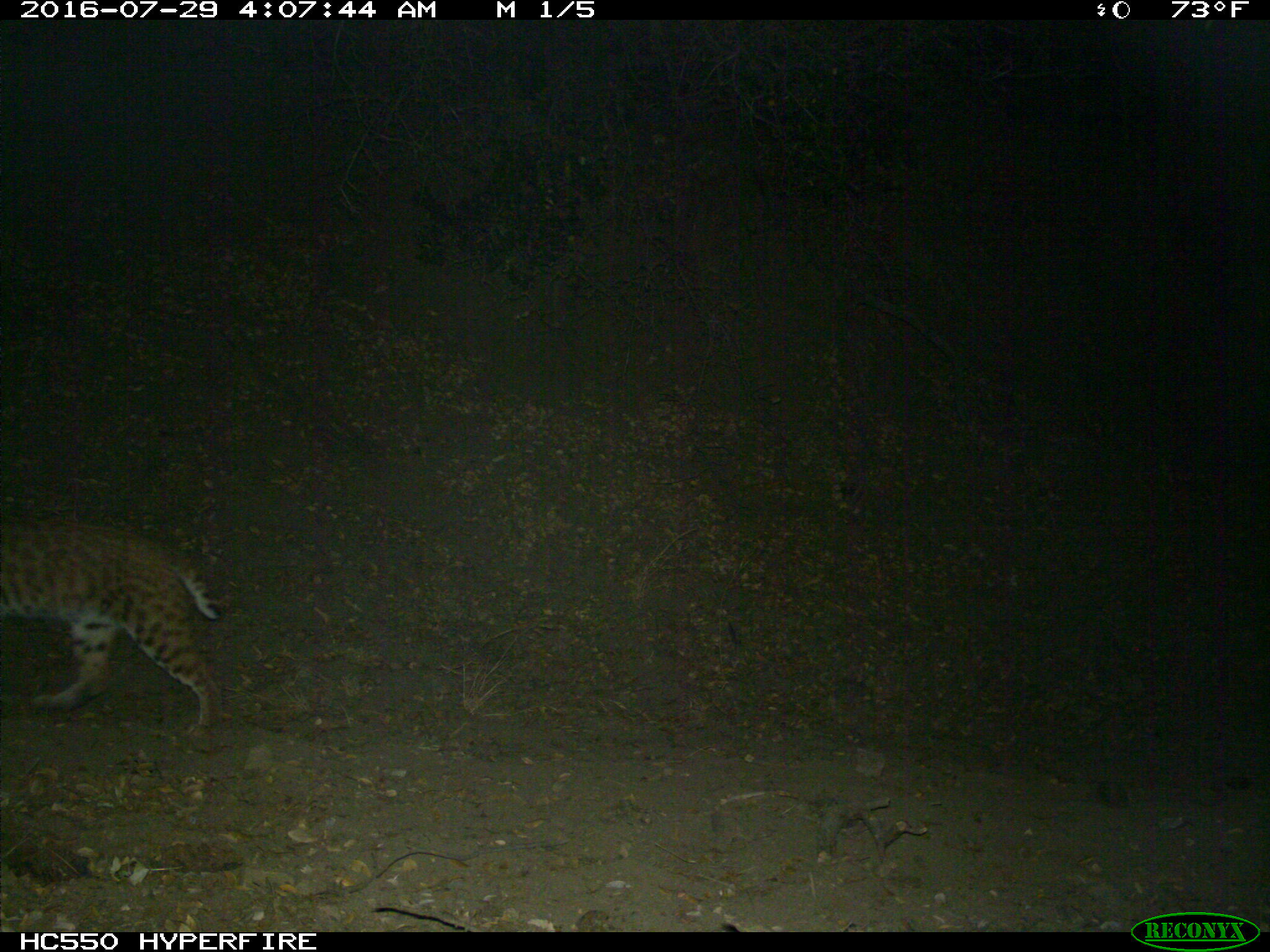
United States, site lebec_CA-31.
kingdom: Animalia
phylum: Chordata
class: Mammalia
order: Carnivora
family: Felidae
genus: Lynx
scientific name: Lynx rufus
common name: bobcat